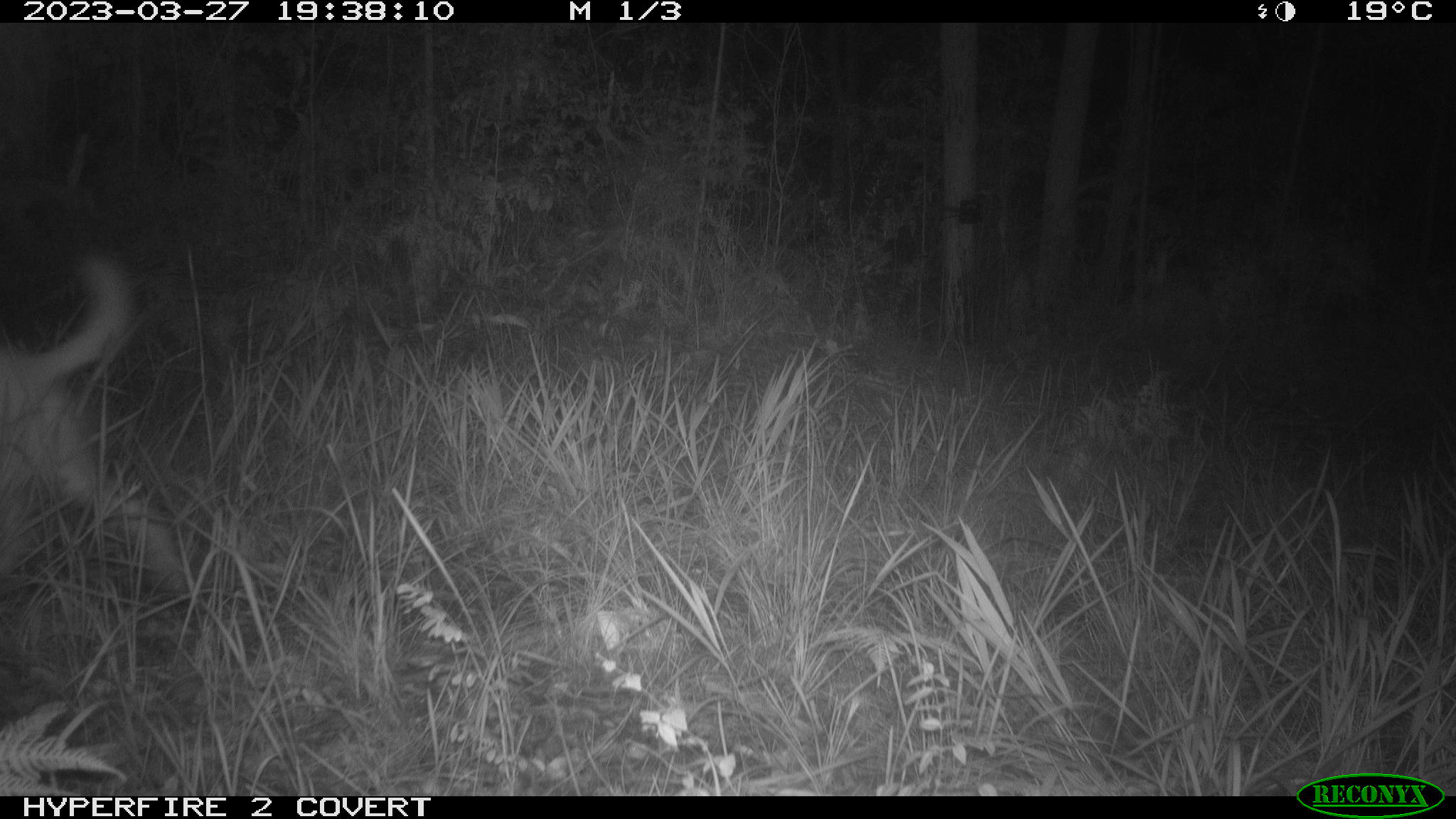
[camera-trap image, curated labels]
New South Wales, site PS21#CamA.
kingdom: Animalia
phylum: Chordata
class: Mammalia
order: Carnivora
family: Canidae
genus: Canis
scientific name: Canis familiaris dingo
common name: dingo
Dingo (Canis familiaris dingo).